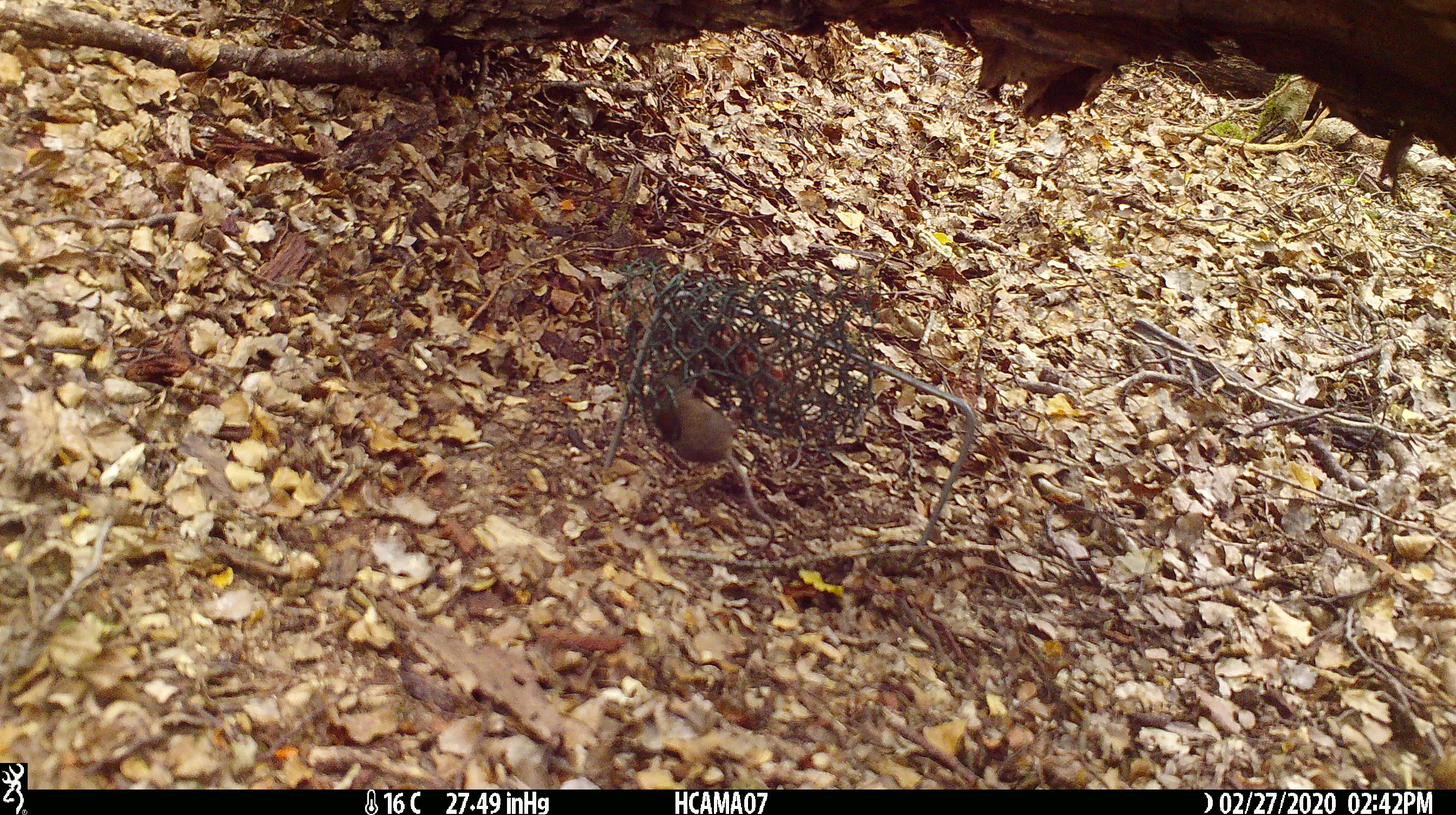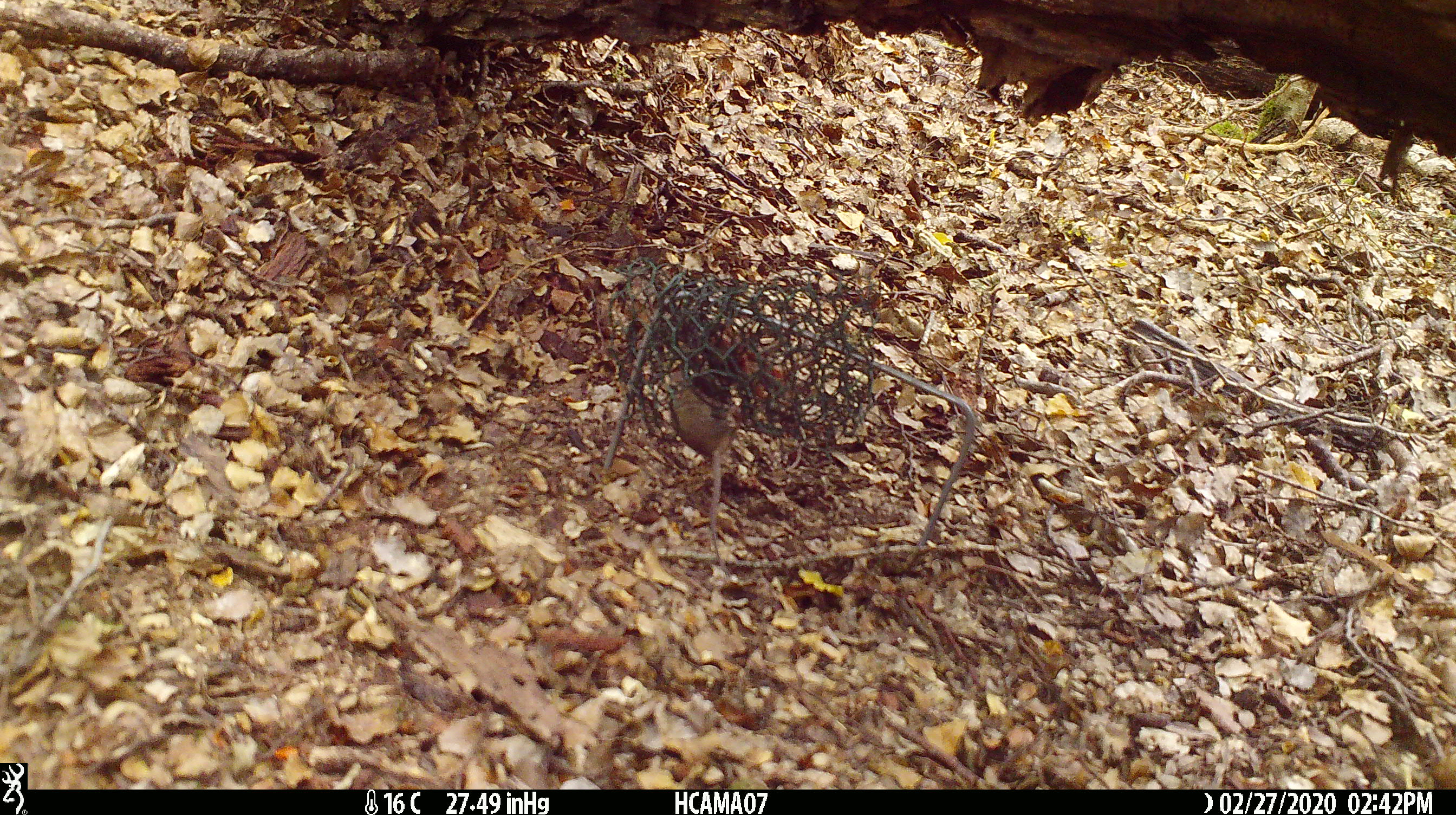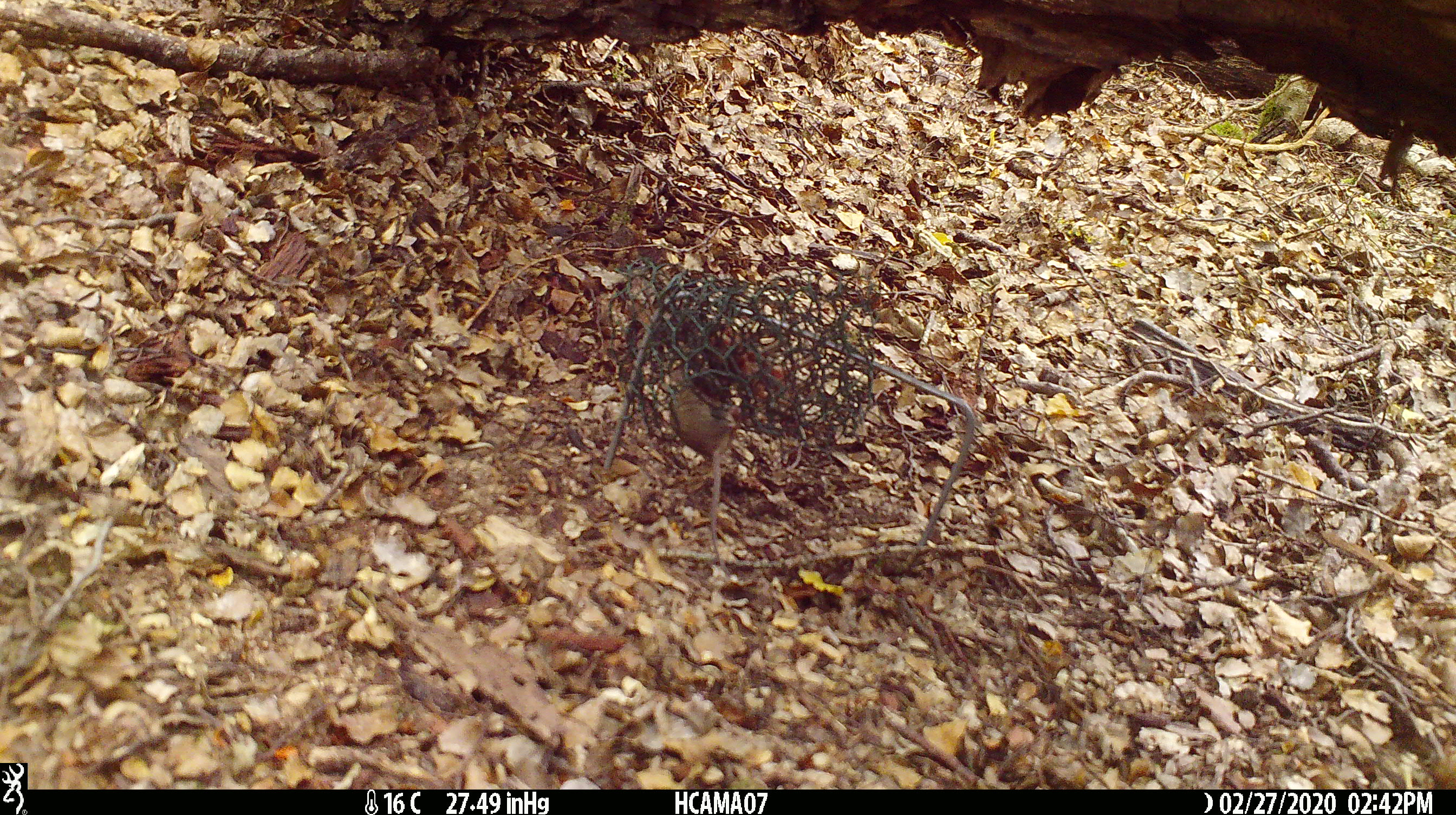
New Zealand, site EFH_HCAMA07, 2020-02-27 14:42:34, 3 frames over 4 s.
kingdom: Animalia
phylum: Chordata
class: Mammalia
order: Rodentia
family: Muridae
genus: Mus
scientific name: Mus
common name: mouse